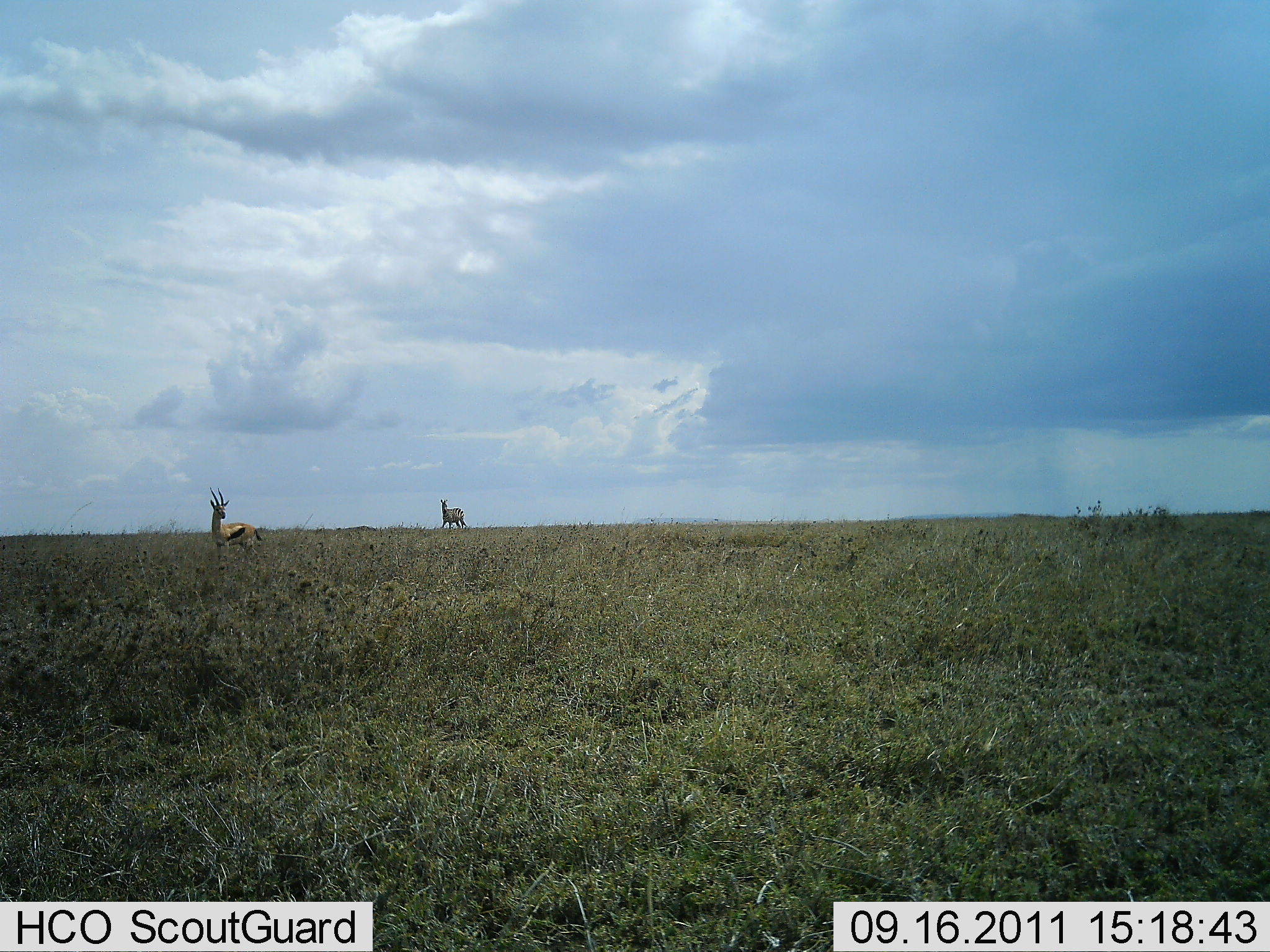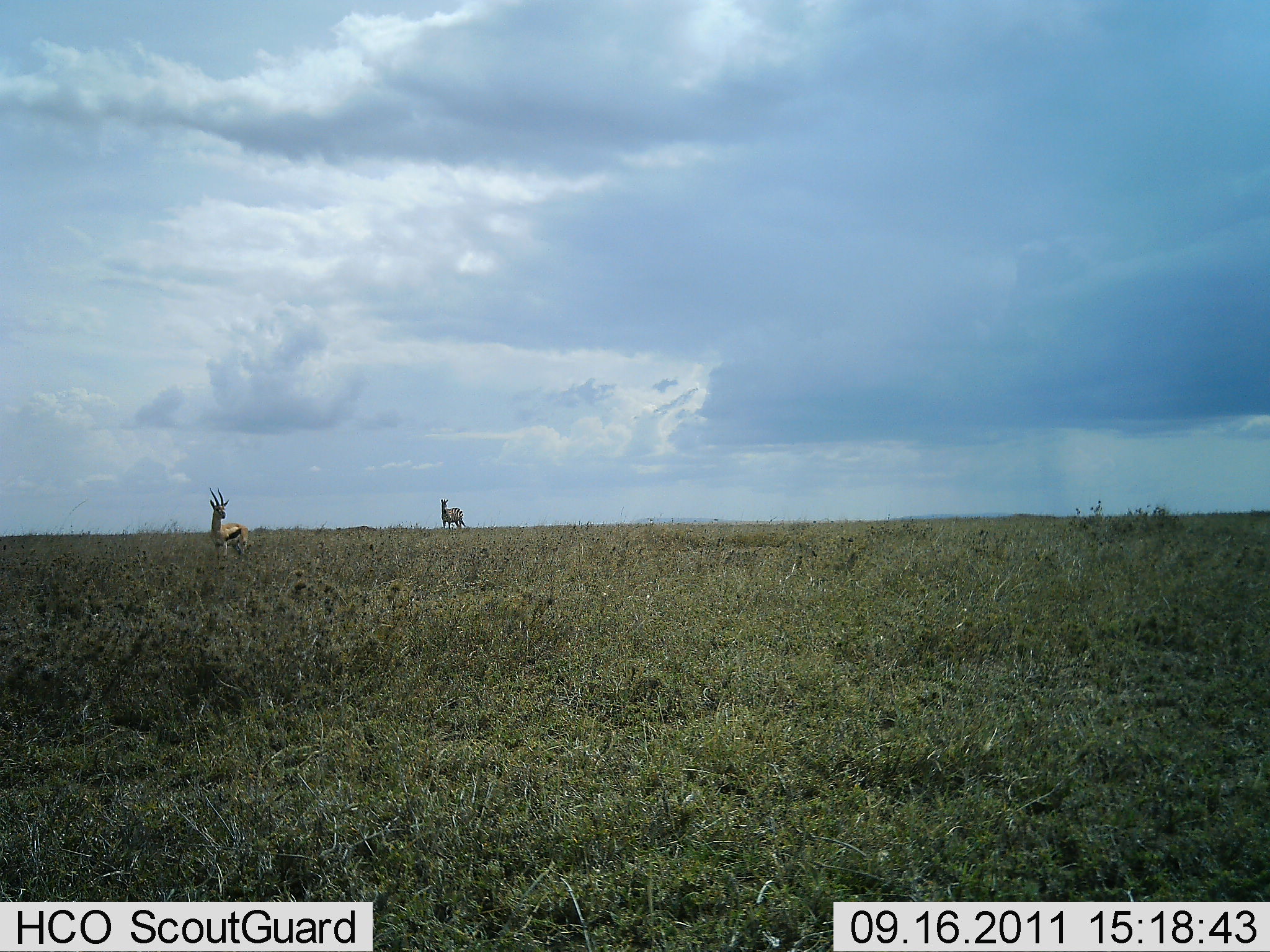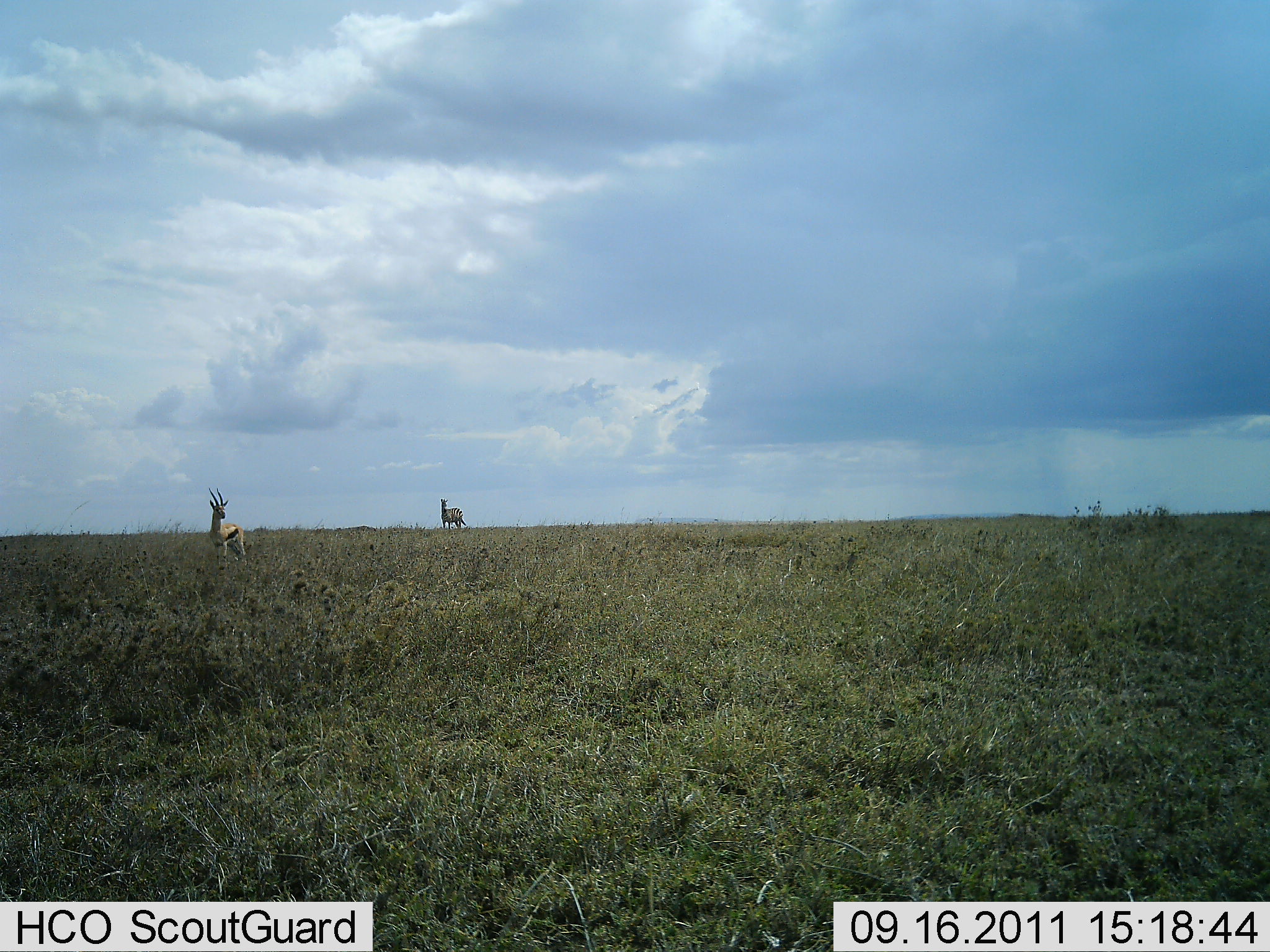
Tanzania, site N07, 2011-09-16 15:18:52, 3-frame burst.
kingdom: Animalia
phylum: Chordata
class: Mammalia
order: Artiodactyla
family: Bovidae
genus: Eudorcas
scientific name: Eudorcas thomsonii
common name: thomson's gazelle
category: gazellethomsons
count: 2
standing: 92%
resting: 0%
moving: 0%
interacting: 8%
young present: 0%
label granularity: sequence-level